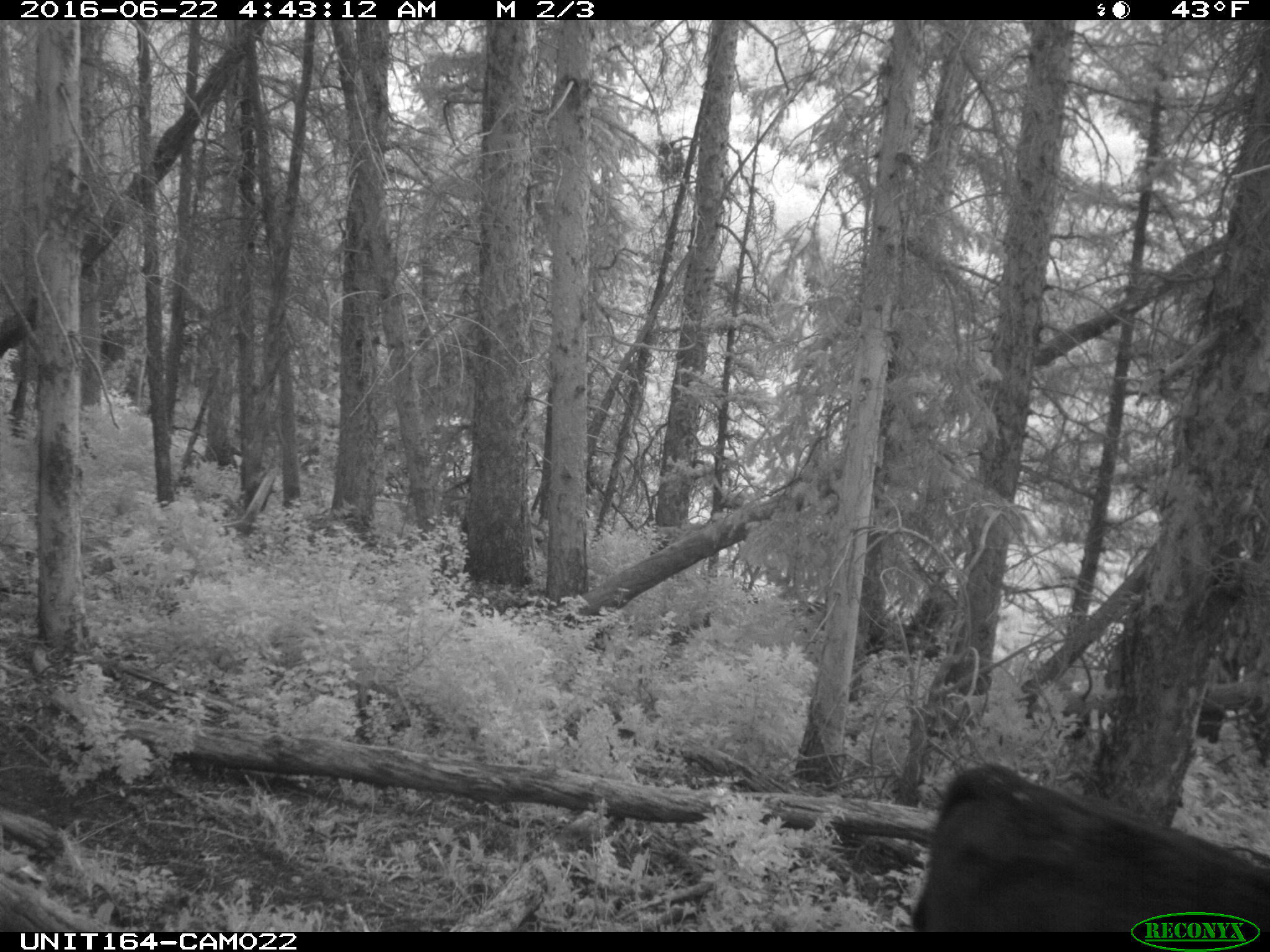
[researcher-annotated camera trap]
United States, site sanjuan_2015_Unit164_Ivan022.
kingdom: Animalia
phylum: Chordata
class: Mammalia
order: Artiodactyla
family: Bovidae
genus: Bos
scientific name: Bos taurus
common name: domestic cow